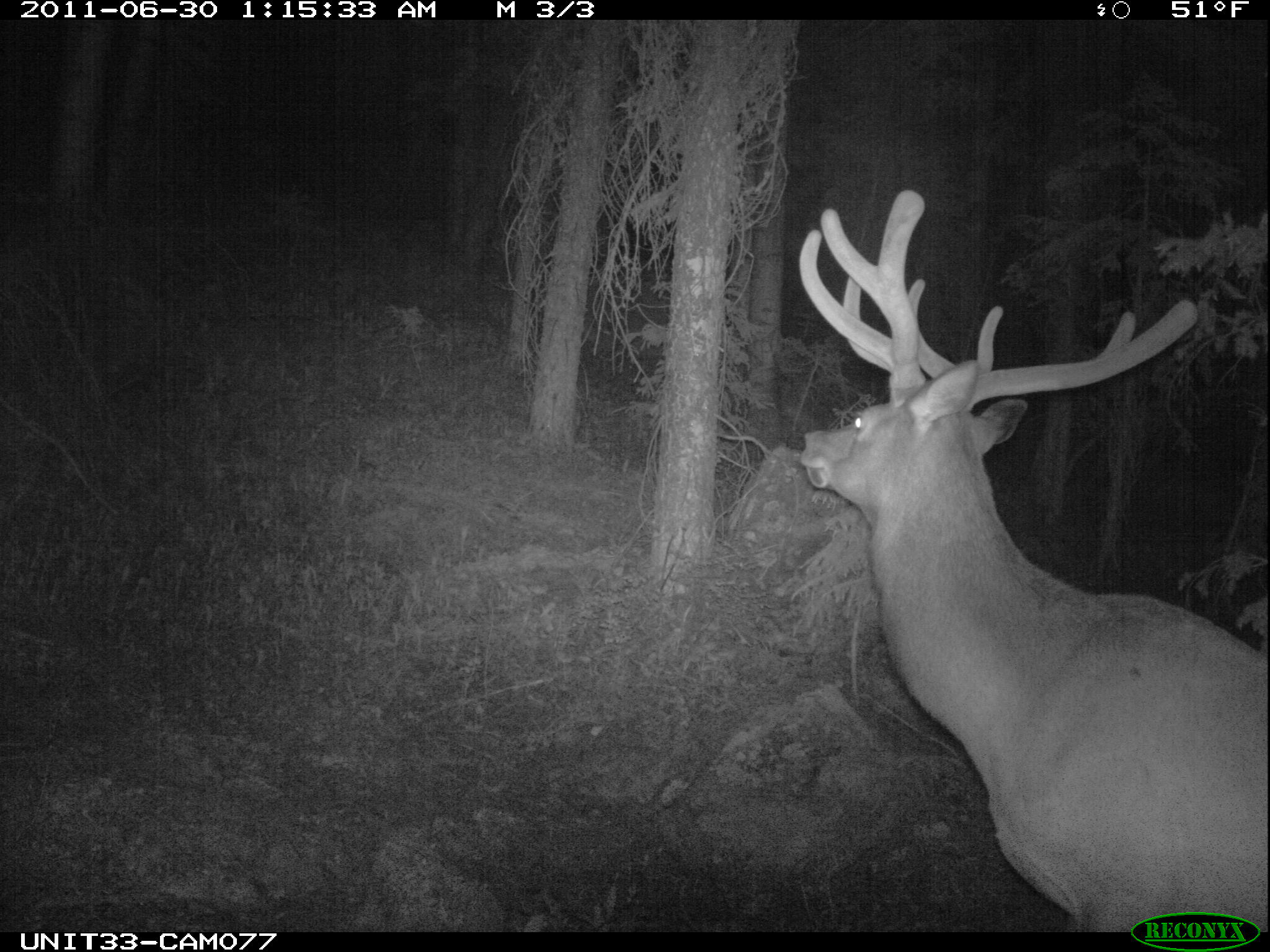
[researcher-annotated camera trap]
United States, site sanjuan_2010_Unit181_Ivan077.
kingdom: Animalia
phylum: Chordata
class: Mammalia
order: Artiodactyla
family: Cervidae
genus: Cervus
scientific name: Cervus elaphus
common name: red deer